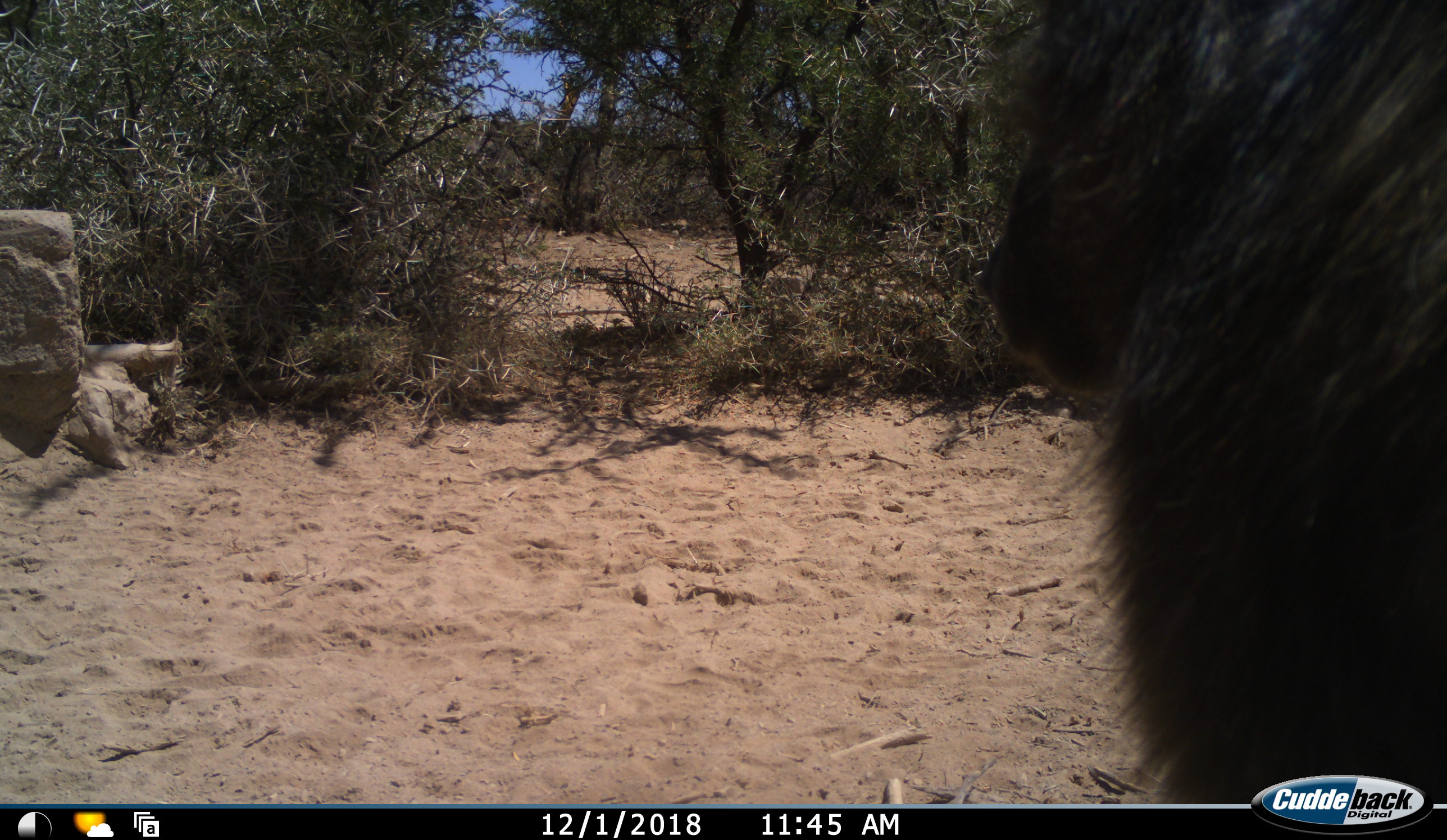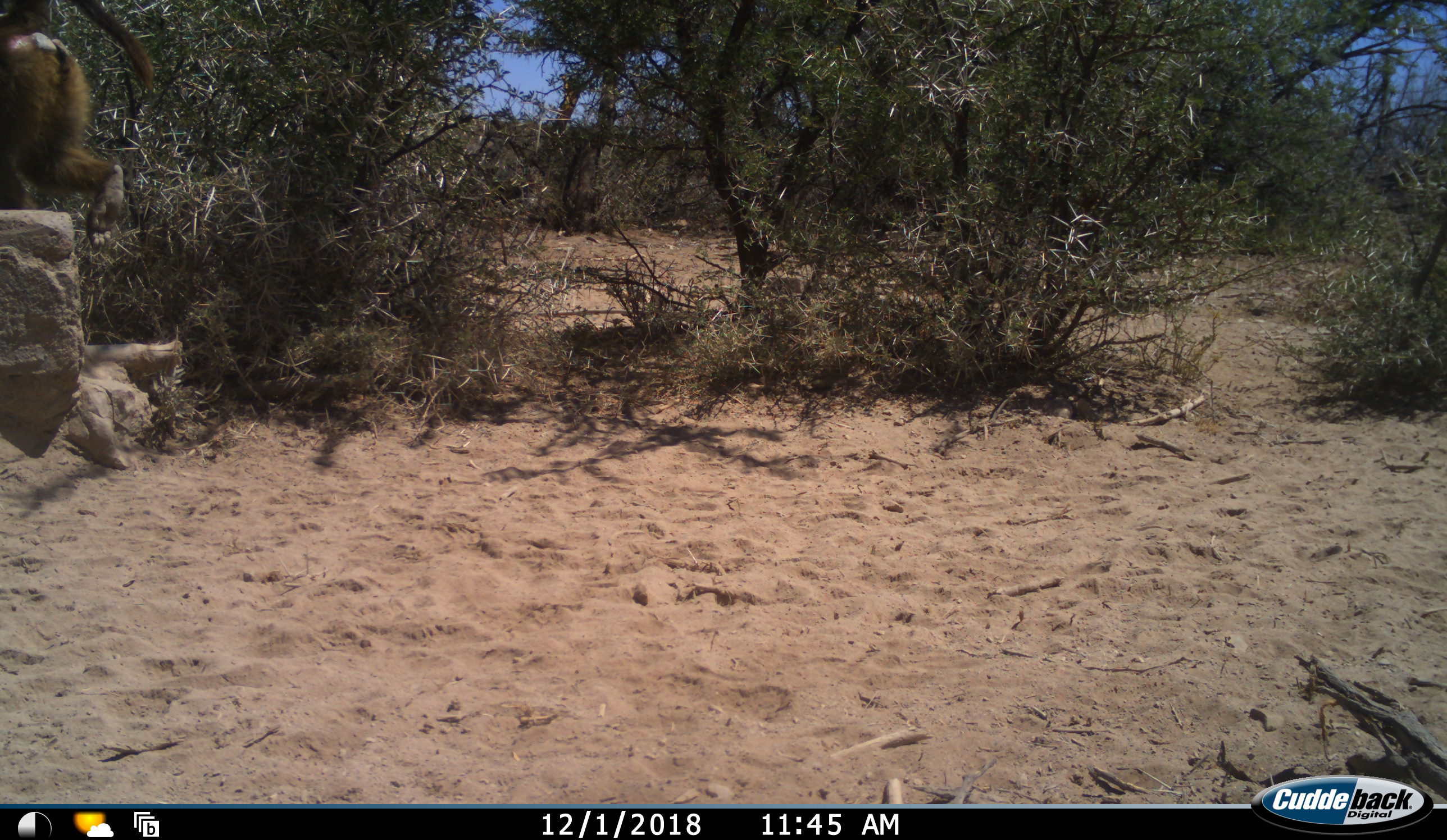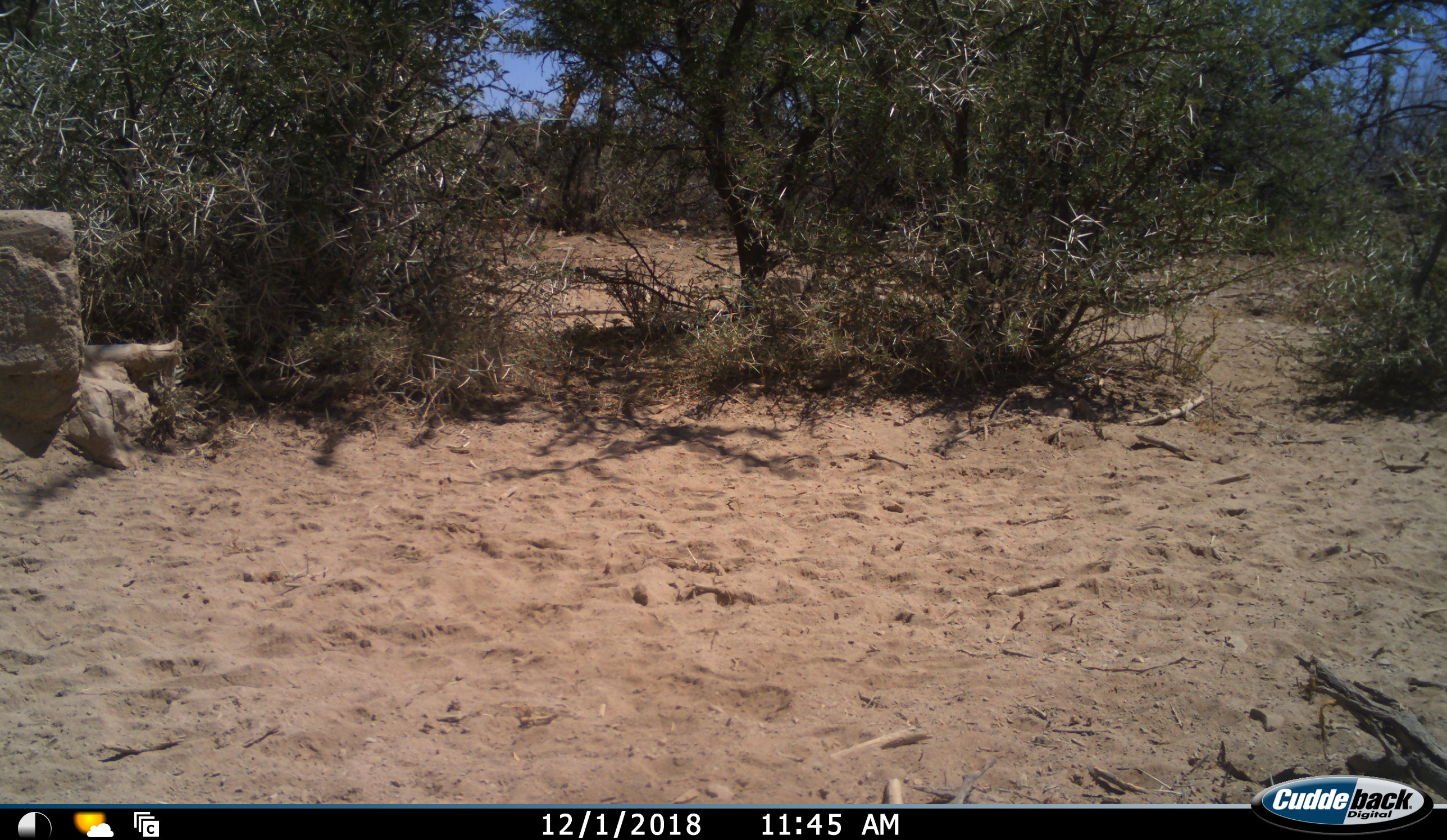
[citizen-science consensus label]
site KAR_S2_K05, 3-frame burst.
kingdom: Animalia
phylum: Chordata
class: Mammalia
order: Primates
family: Cercopithecidae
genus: Papio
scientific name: Papio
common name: baboon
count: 1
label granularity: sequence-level